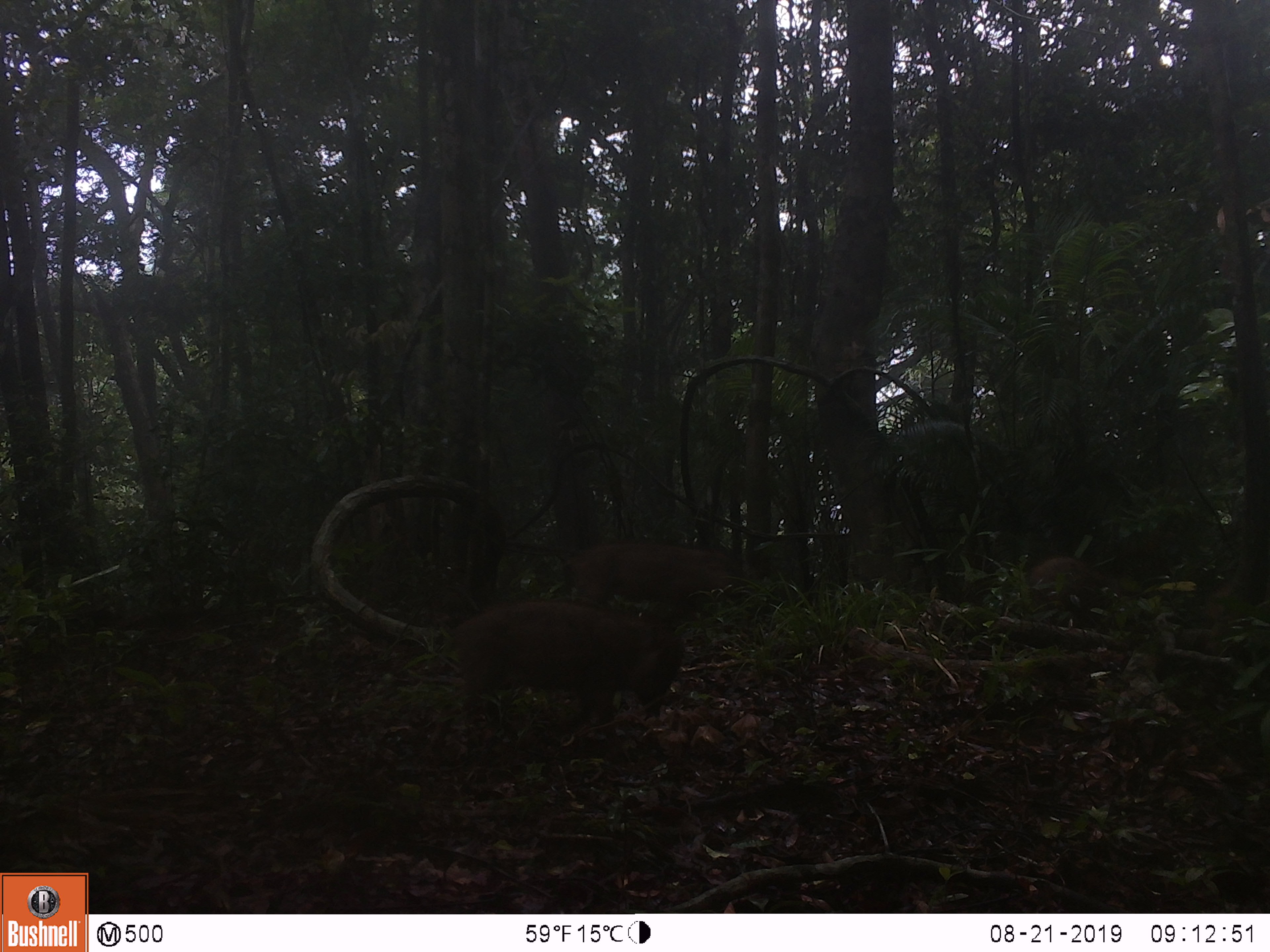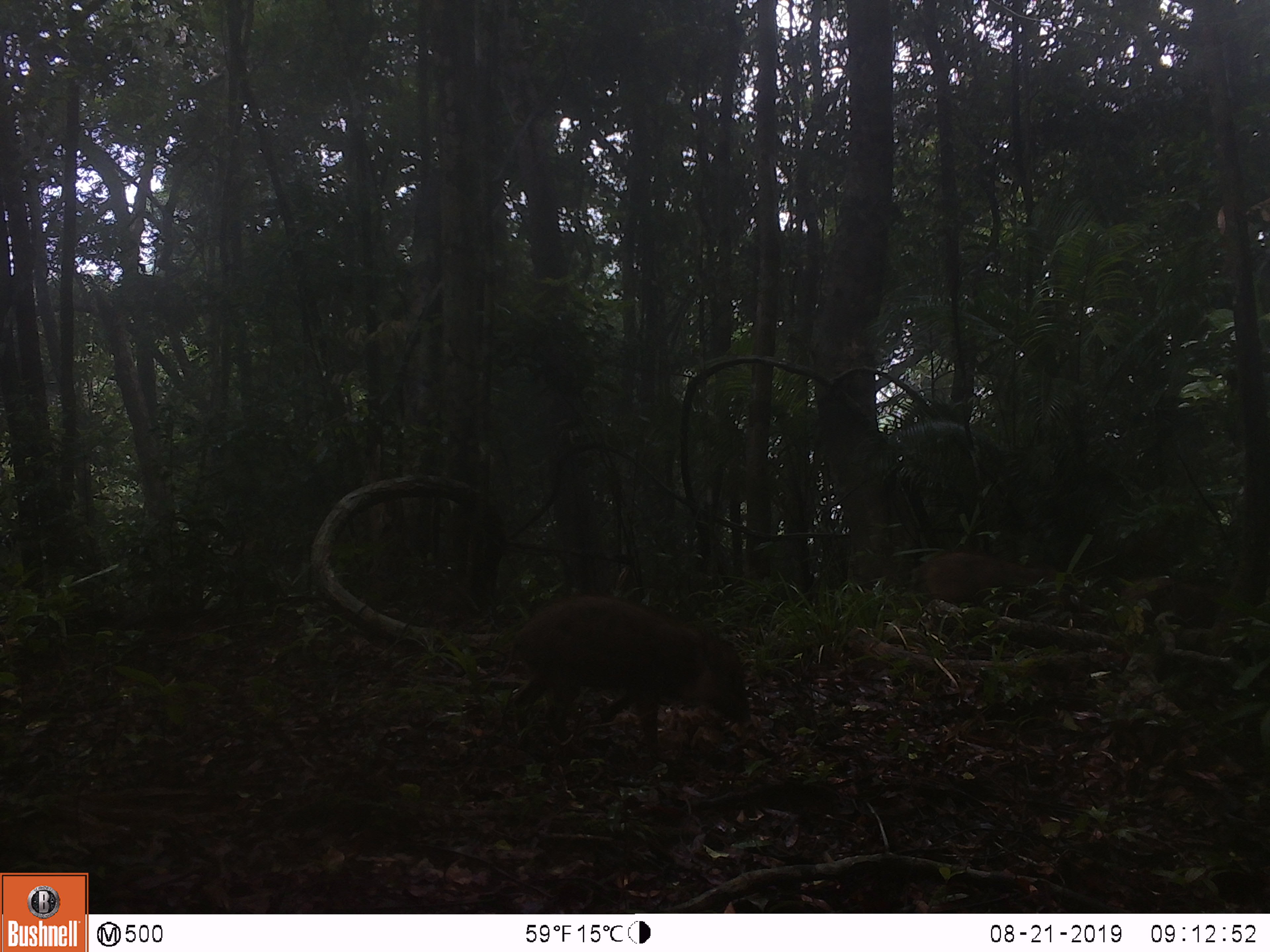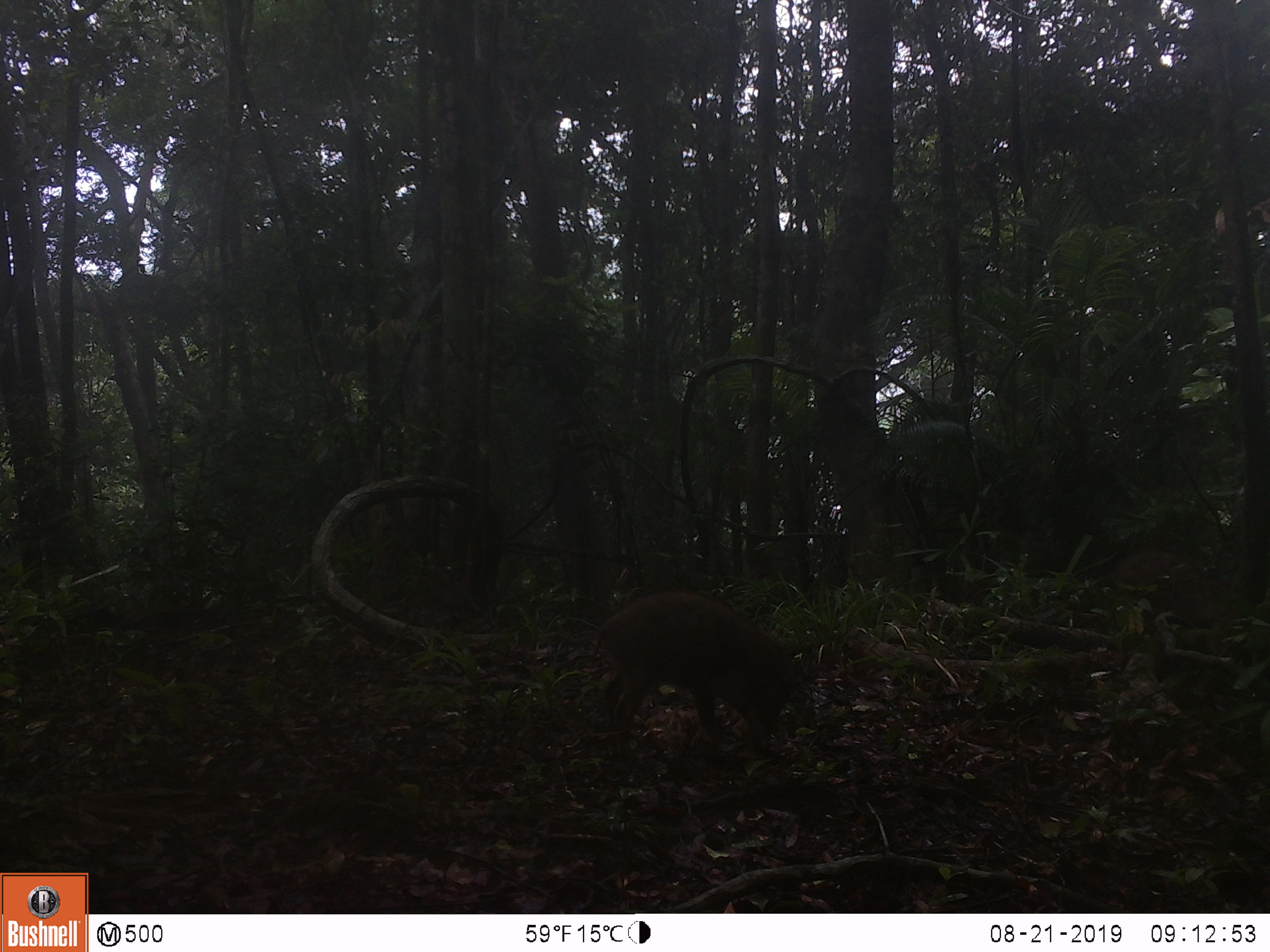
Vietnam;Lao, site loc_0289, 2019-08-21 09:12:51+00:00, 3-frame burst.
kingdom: Animalia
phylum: Chordata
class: Mammalia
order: Artiodactyla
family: Suidae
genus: Sus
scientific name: Sus scrofa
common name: eurasian wild pig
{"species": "eurasian wild pig (Sus scrofa)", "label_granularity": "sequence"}